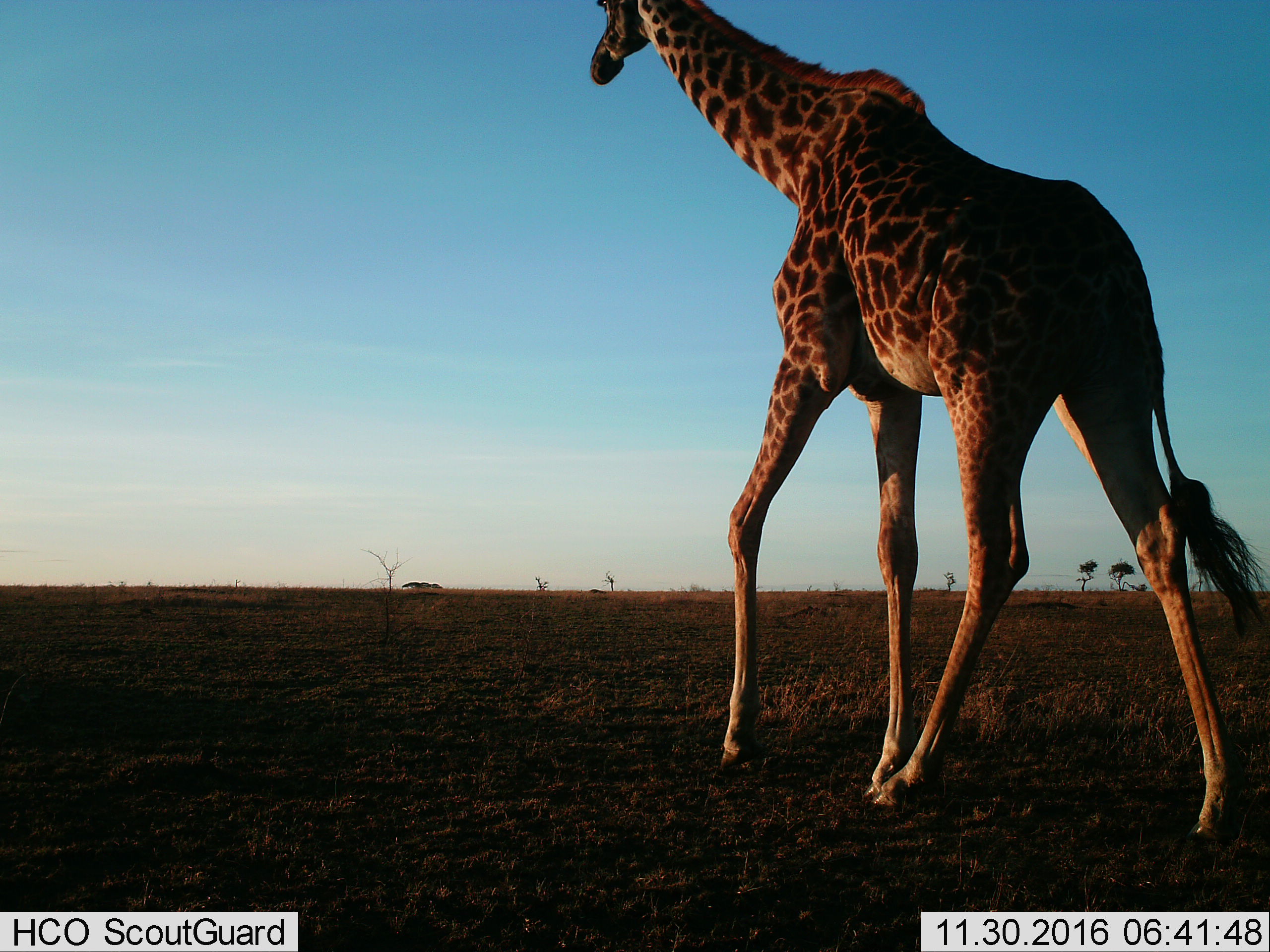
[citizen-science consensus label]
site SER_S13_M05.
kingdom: Animalia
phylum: Chordata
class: Mammalia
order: Artiodactyla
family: Giraffidae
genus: Giraffa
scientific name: Giraffa camelopardalis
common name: giraffe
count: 1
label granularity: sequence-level